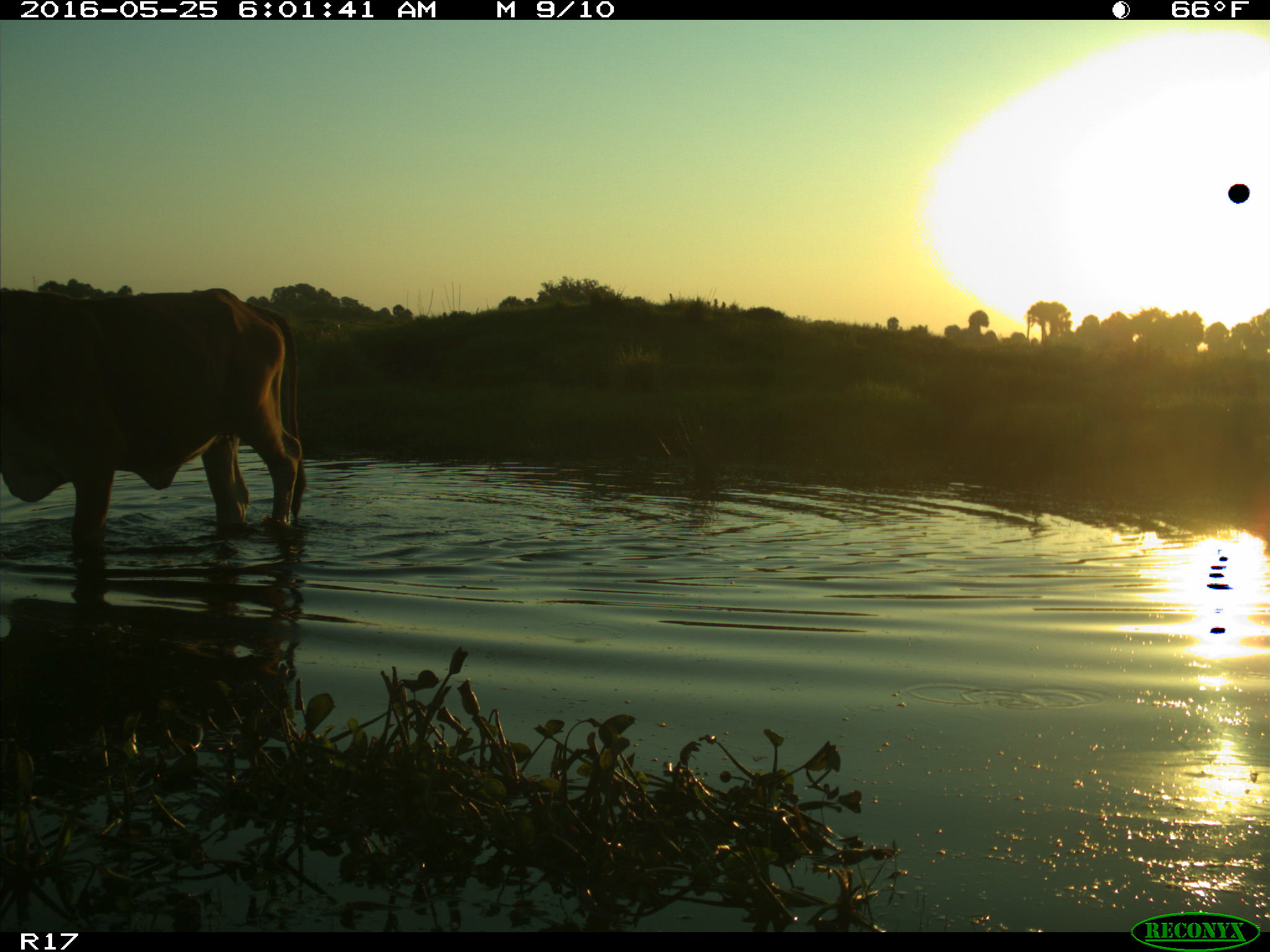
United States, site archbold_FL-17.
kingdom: Animalia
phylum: Chordata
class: Mammalia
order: Artiodactyla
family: Bovidae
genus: Bos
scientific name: Bos taurus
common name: domestic cow